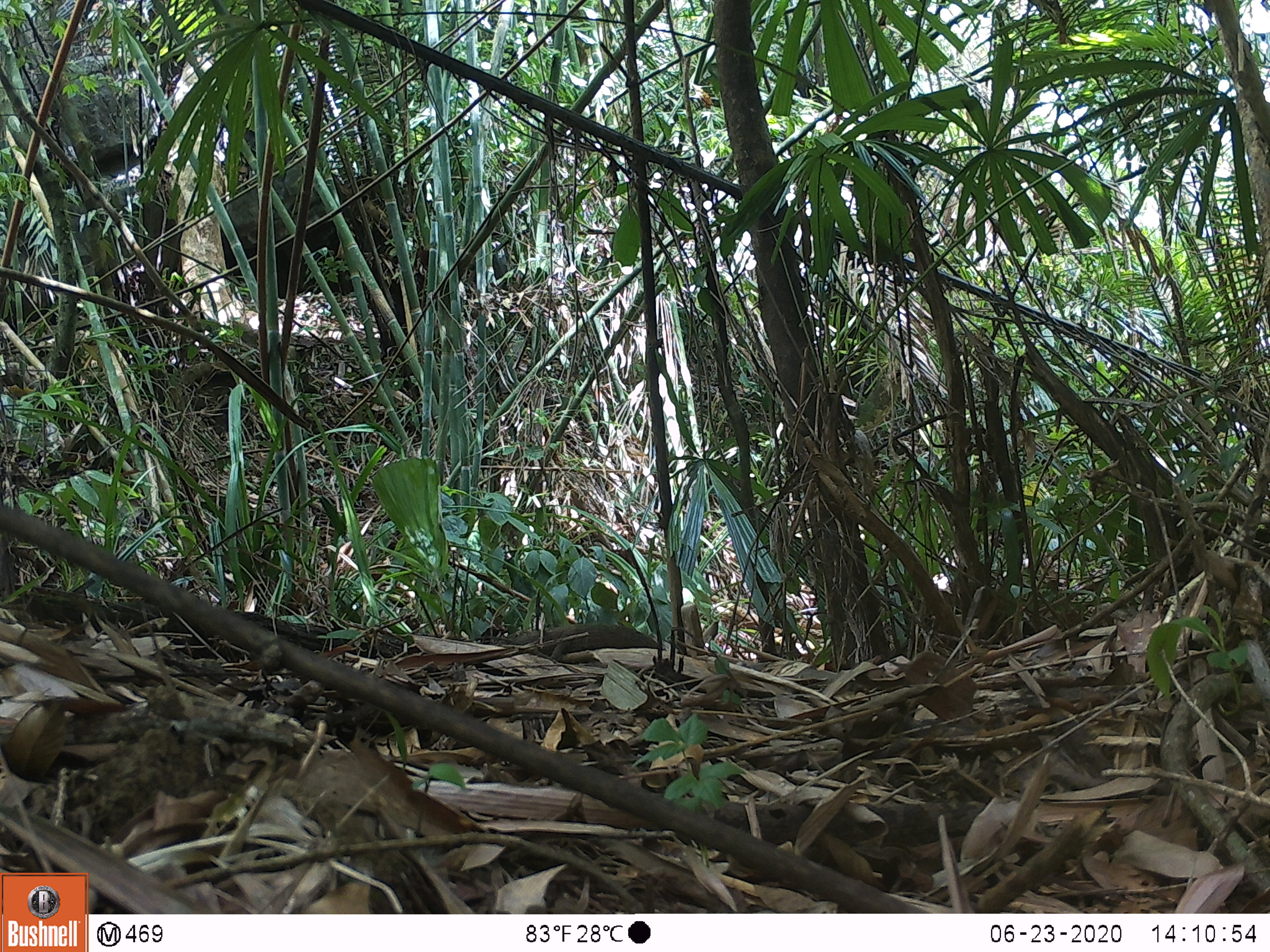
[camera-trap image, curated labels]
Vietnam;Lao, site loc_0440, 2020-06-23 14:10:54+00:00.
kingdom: Animalia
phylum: Chordata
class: Mammalia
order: Rodentia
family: Sciuridae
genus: Dremomys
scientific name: Dremomys rufigenis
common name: red-cheeked squirrel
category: red cheeked squirrel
Red cheeked squirrel (red-cheeked squirrel) (Dremomys rufigenis). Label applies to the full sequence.